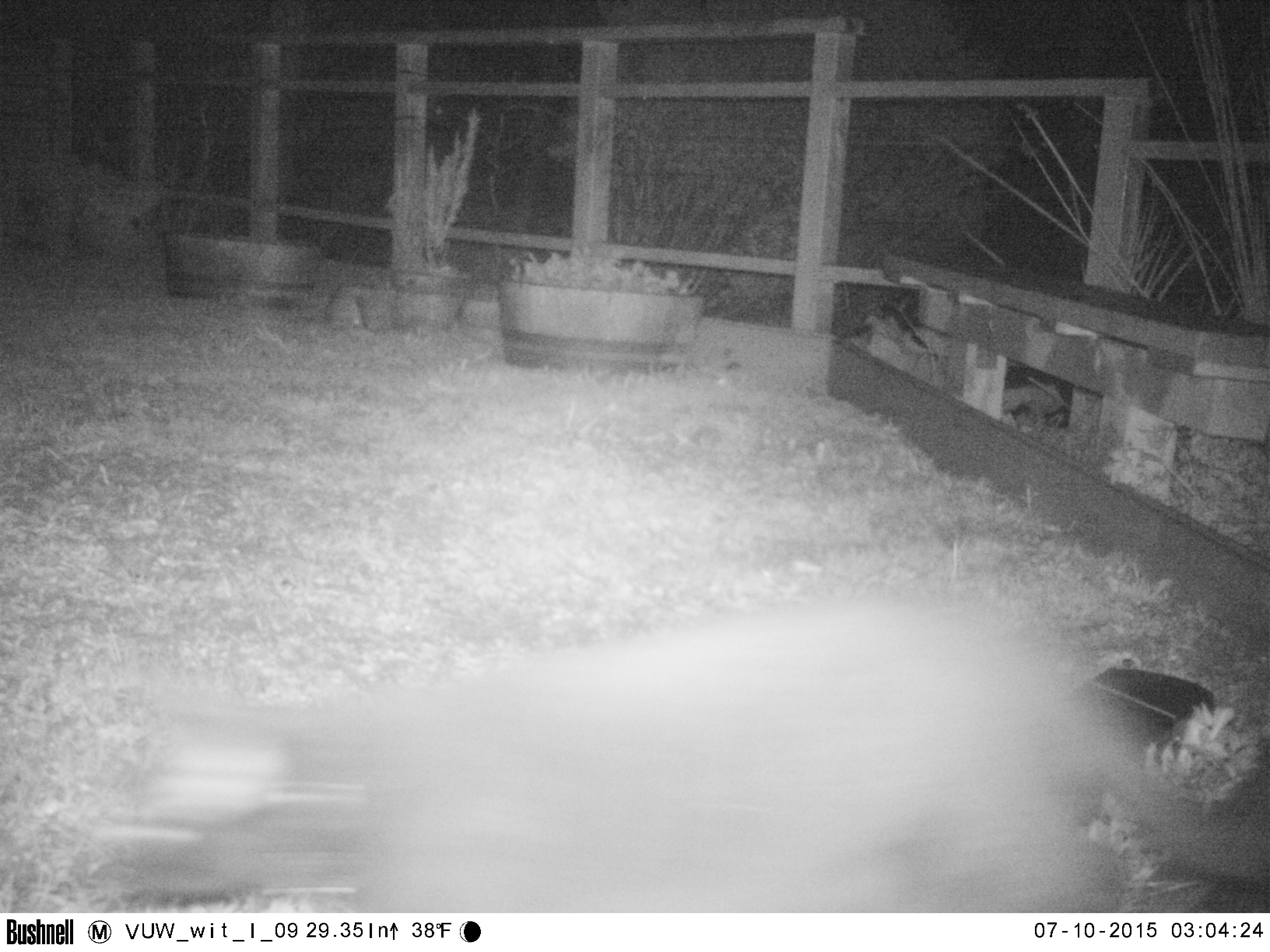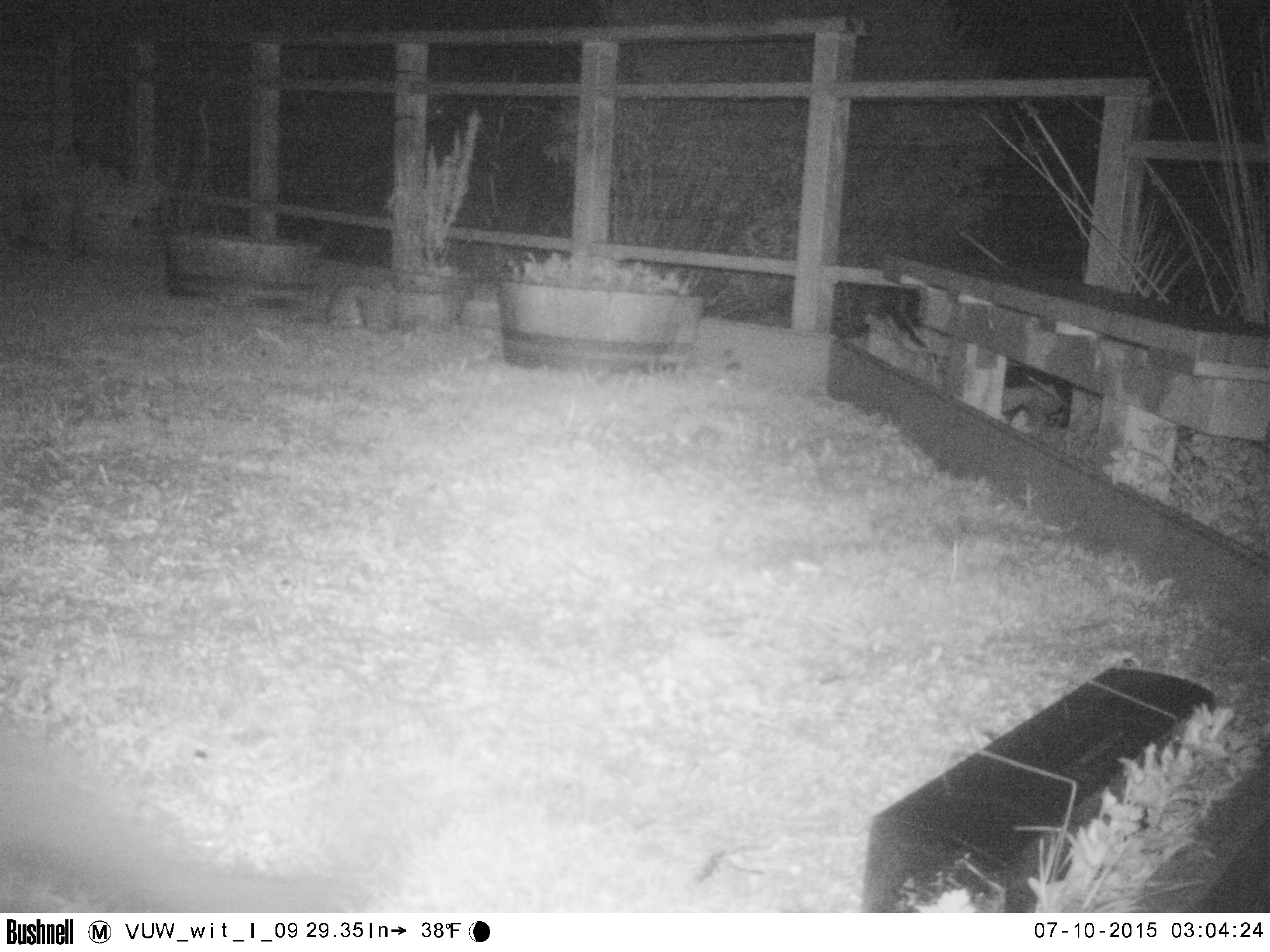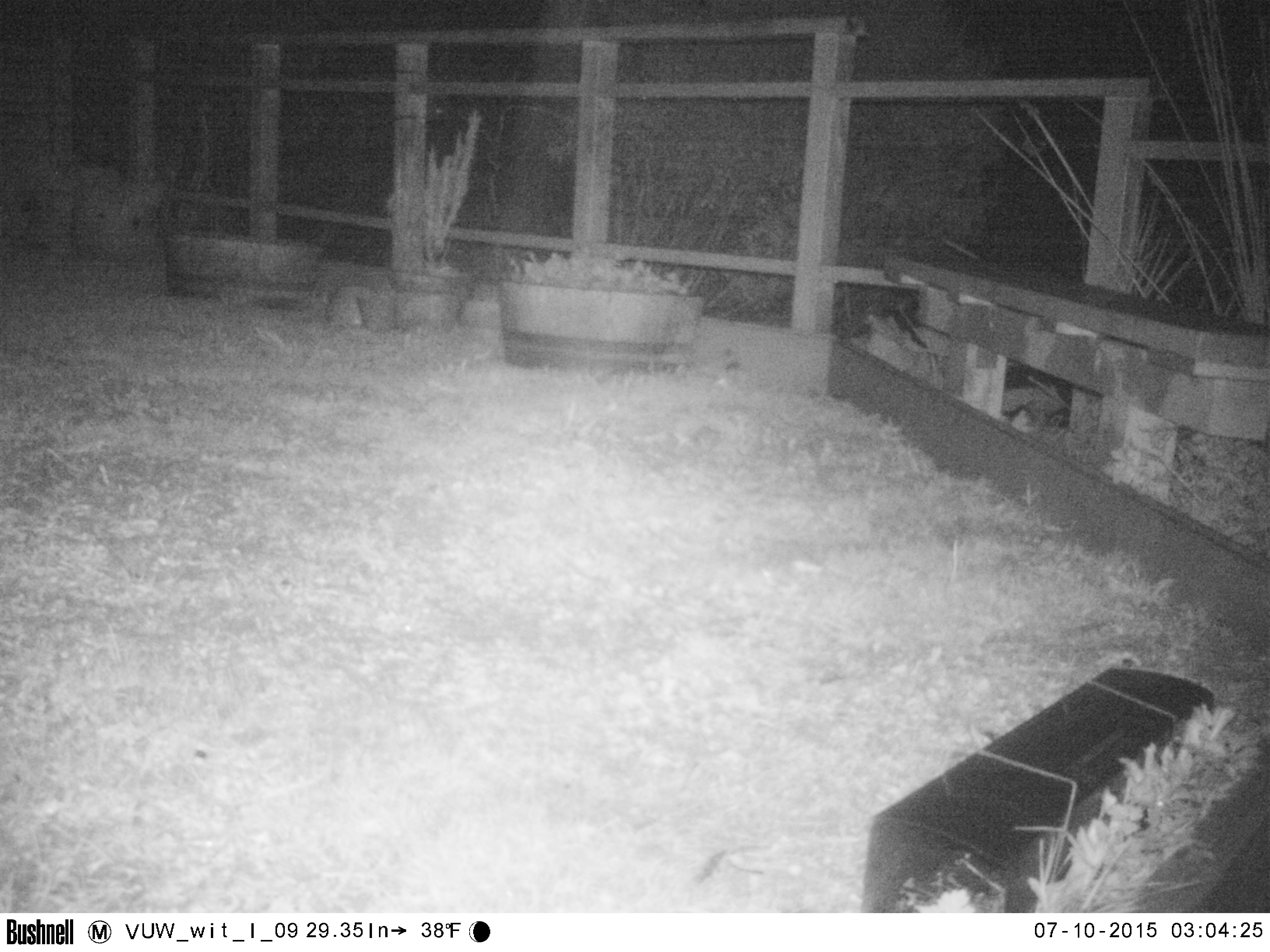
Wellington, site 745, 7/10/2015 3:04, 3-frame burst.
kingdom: Animalia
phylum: Chordata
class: Mammalia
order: Carnivora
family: Felidae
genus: Felis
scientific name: Felis catus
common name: cat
Cat (Felis catus).